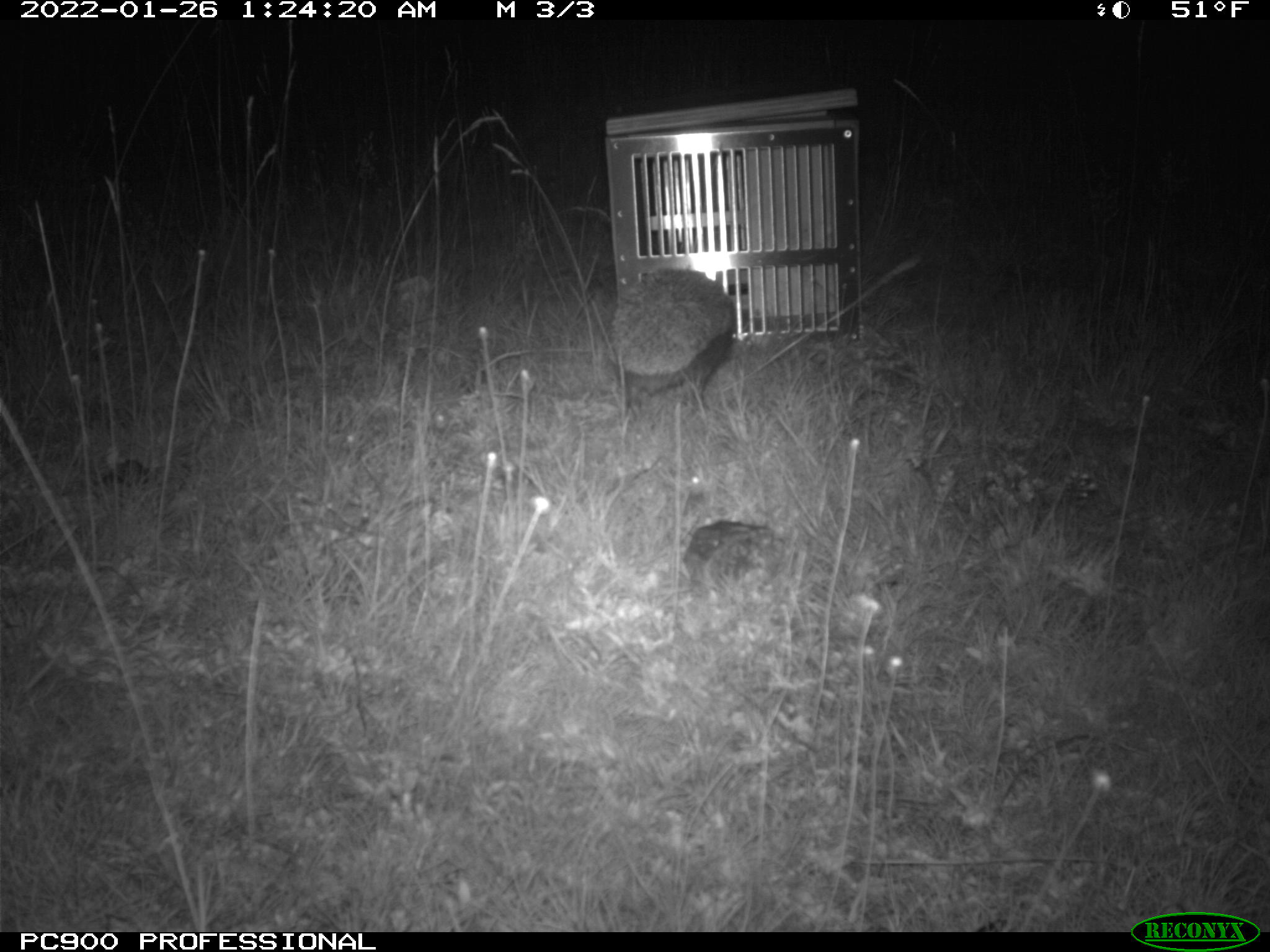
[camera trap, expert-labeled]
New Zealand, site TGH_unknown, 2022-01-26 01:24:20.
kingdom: Animalia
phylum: Chordata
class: Mammalia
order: Eulipotyphla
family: Erinaceidae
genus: Erinaceus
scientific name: Erinaceus europaeus europaeus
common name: european hedgehog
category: hedgehog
Hedgehog (european hedgehog) (Erinaceus europaeus europaeus).